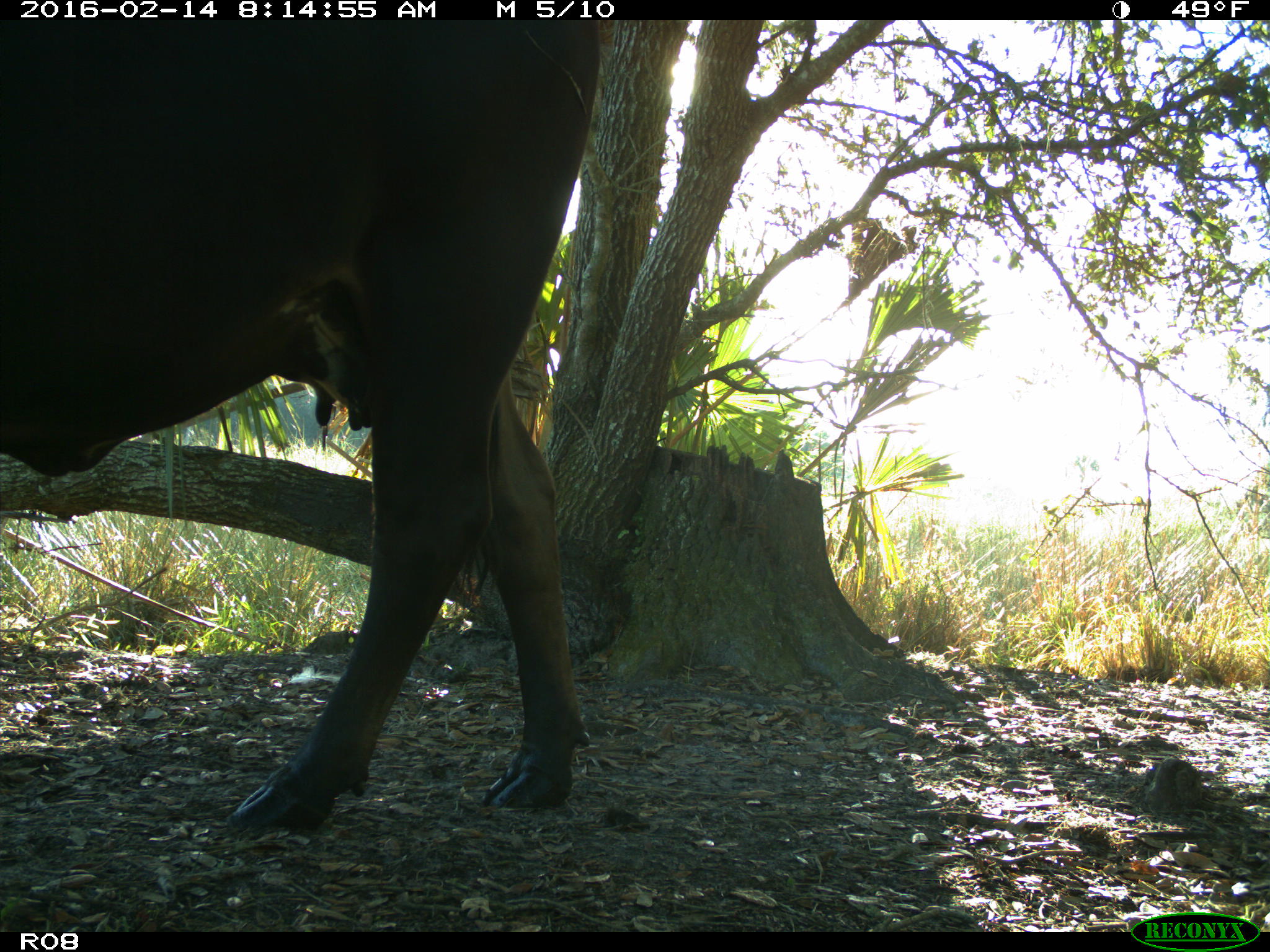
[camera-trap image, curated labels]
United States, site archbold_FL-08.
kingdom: Animalia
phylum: Chordata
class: Mammalia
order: Artiodactyla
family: Bovidae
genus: Bos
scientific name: Bos taurus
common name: domestic cow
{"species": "Bos taurus (domestic cow)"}